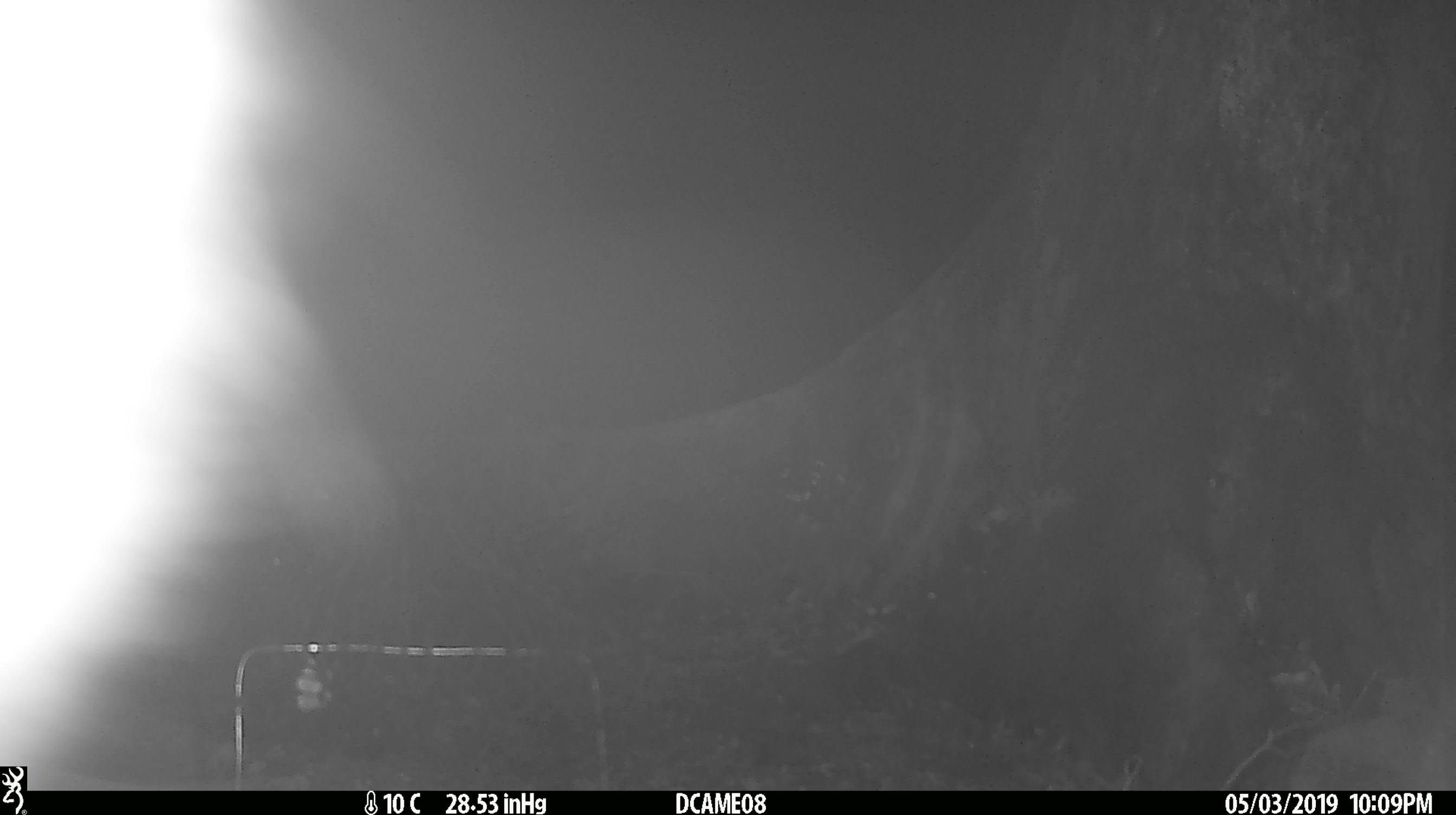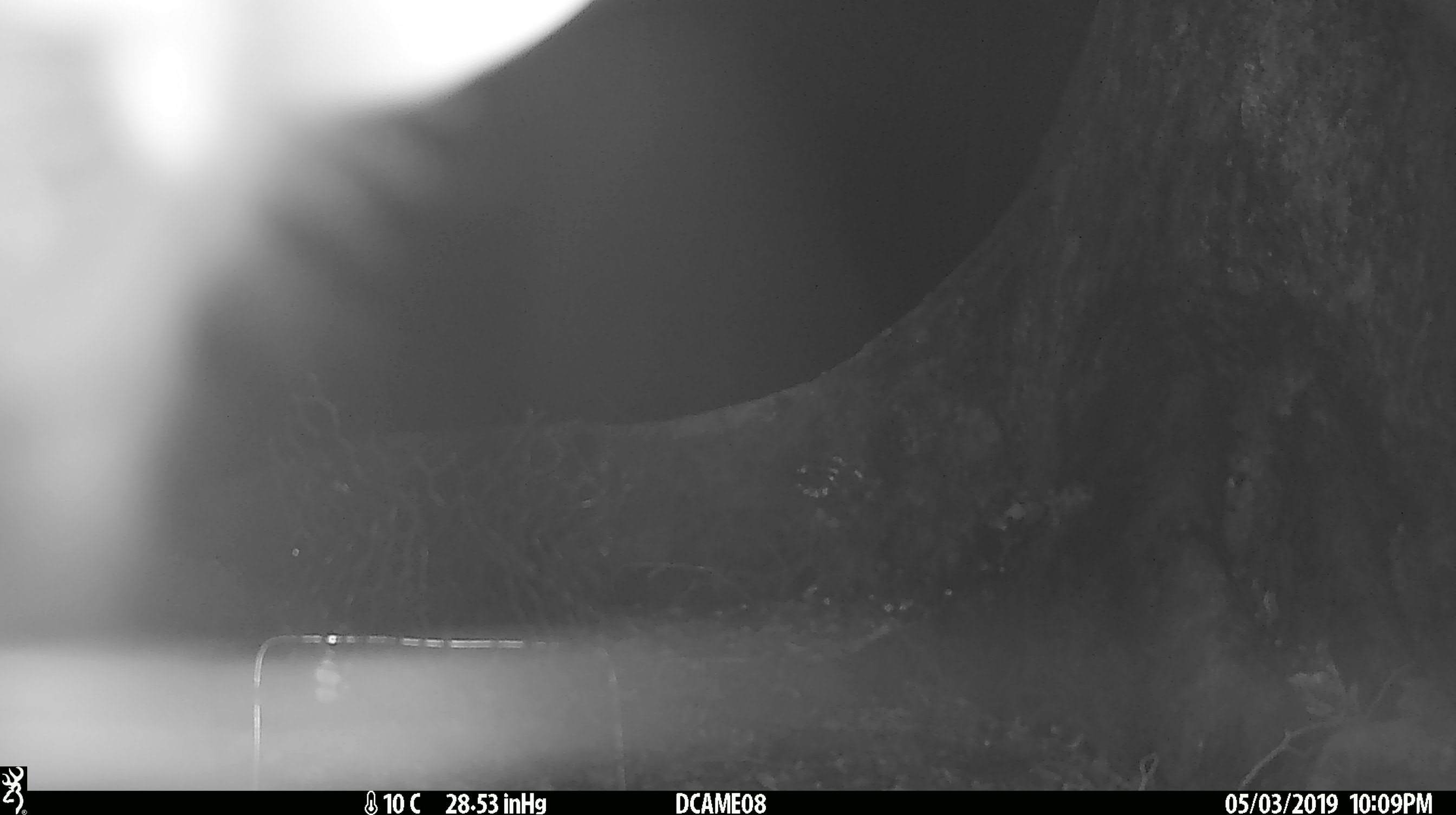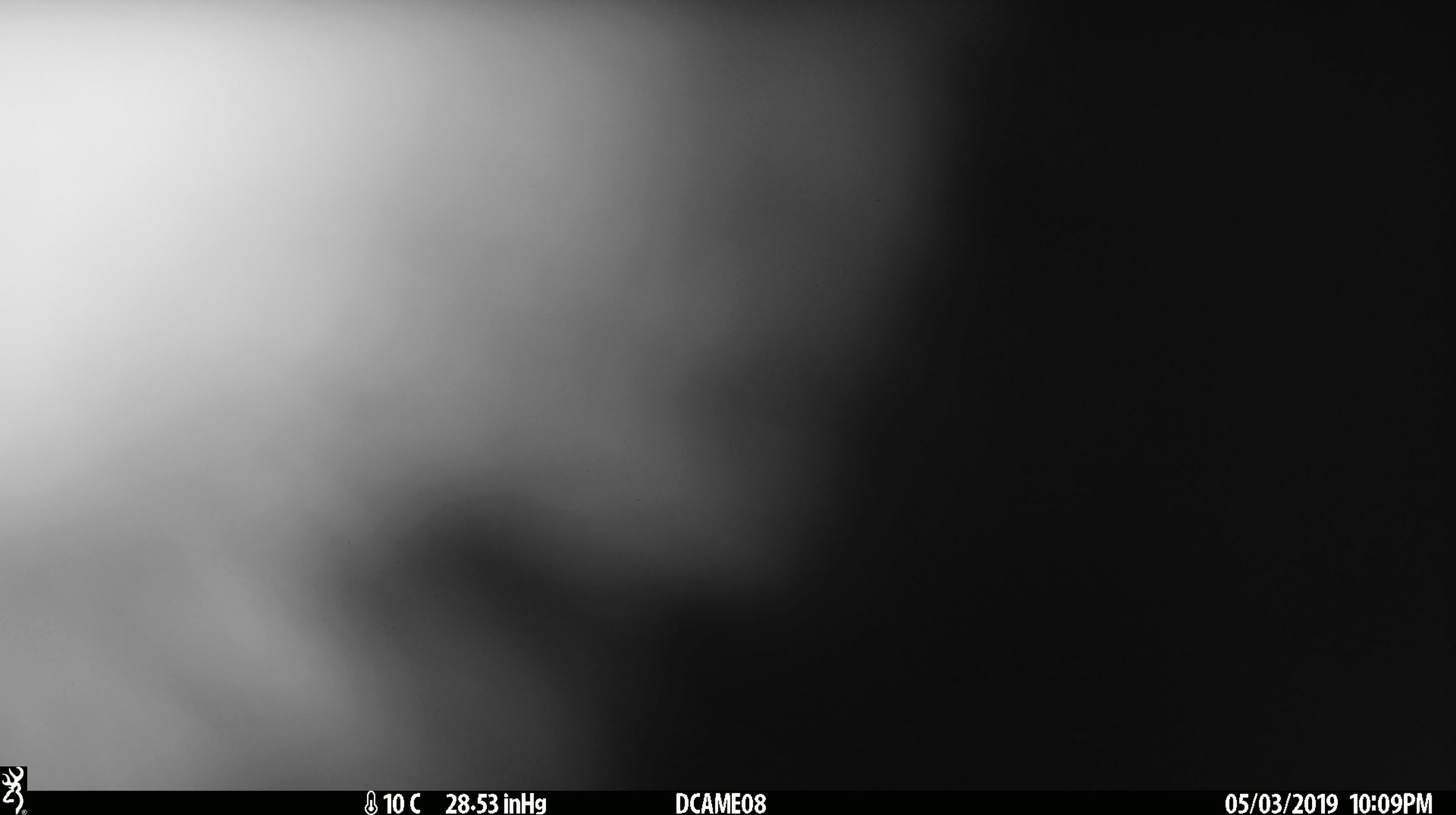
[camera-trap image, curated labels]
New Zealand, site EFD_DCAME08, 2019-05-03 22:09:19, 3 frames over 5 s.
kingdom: Animalia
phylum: Chordata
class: Mammalia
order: Diprotodontia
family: Phalangeridae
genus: Trichosurus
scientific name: Trichosurus vulpecula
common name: common brushtail possum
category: possum